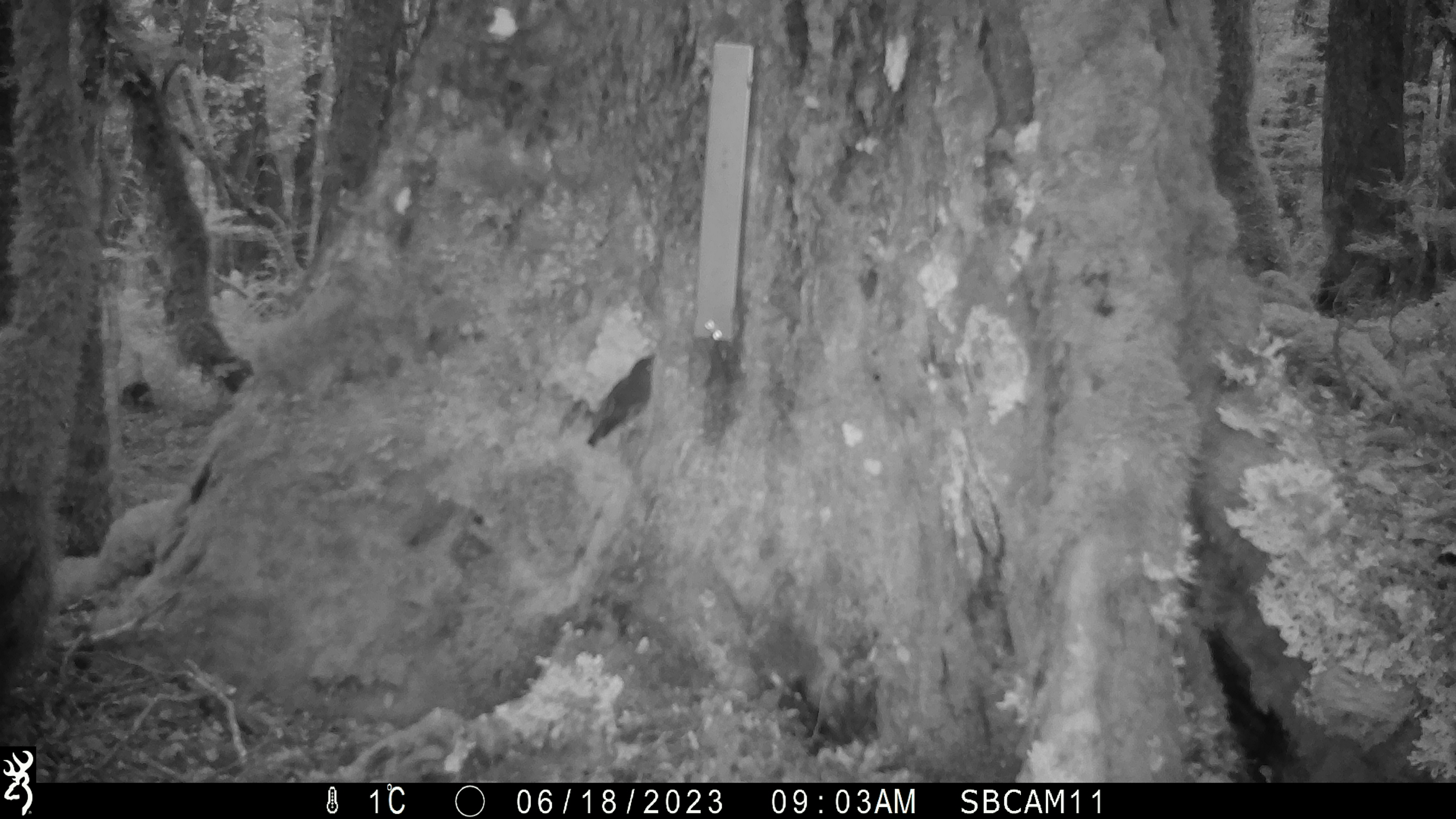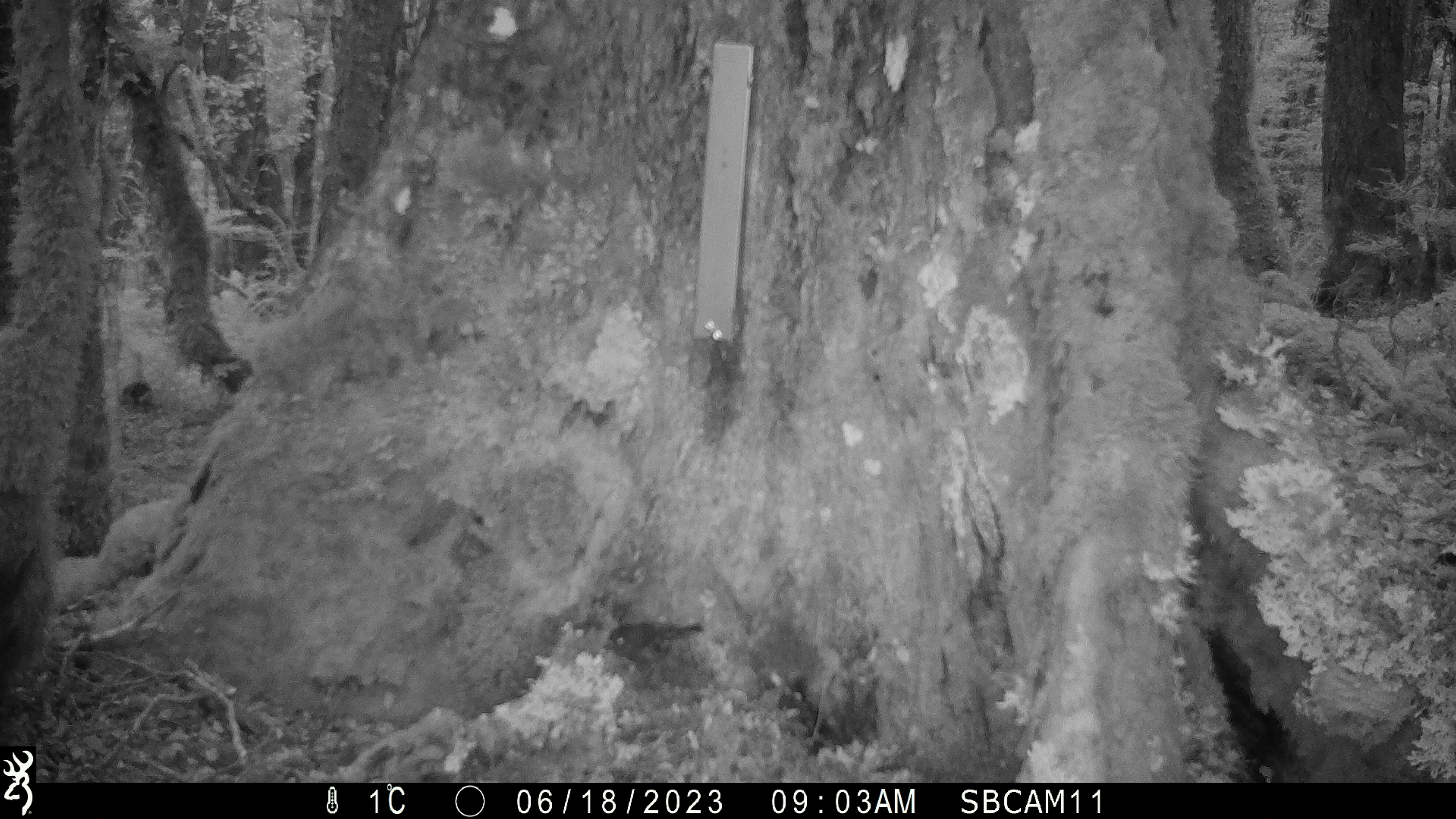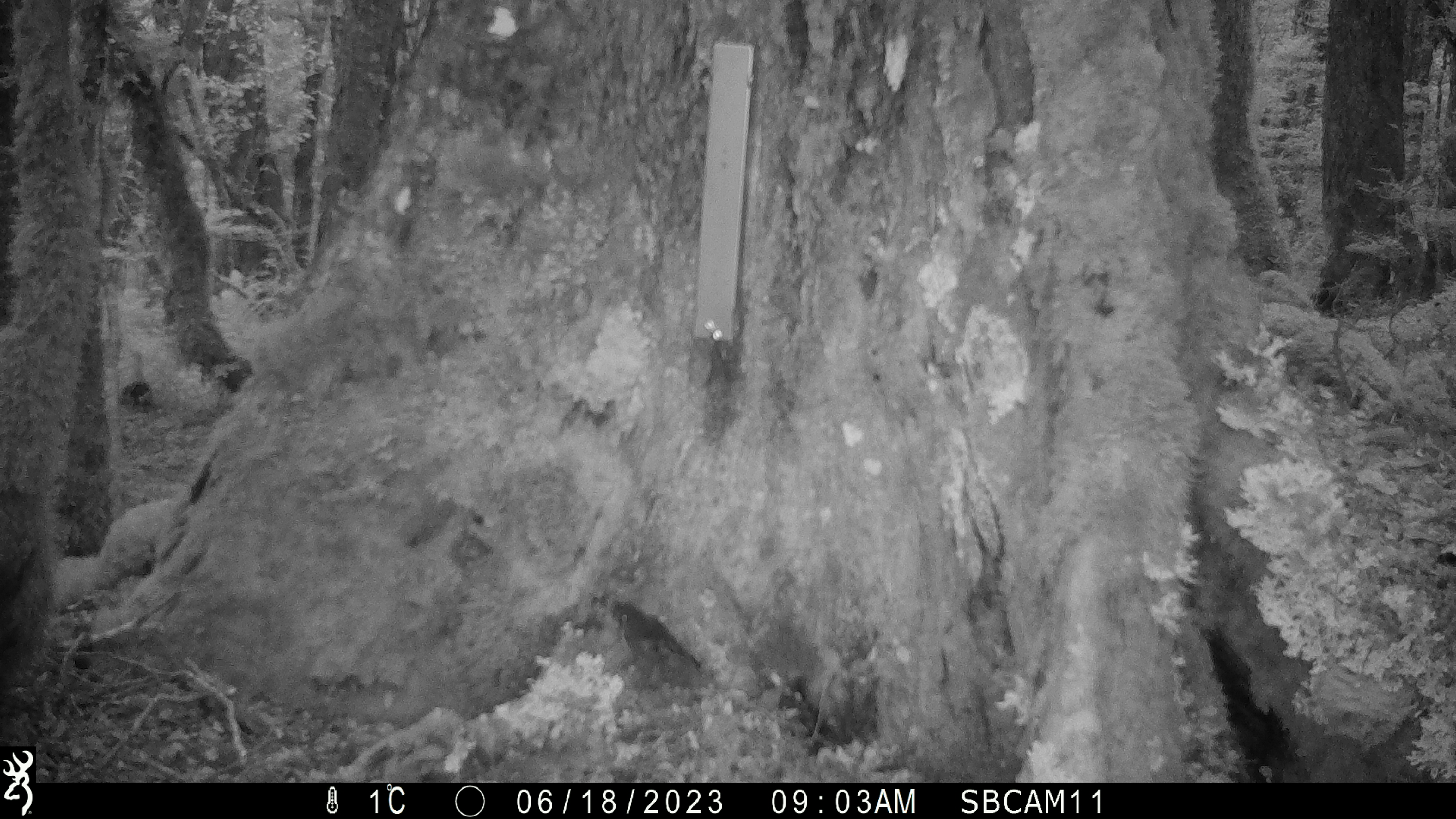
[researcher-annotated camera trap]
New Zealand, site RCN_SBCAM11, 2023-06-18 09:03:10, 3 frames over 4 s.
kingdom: Animalia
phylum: Chordata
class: Aves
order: Passeriformes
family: Petroicidae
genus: Petroica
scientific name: Petroica australis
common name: new zealand robin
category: robin